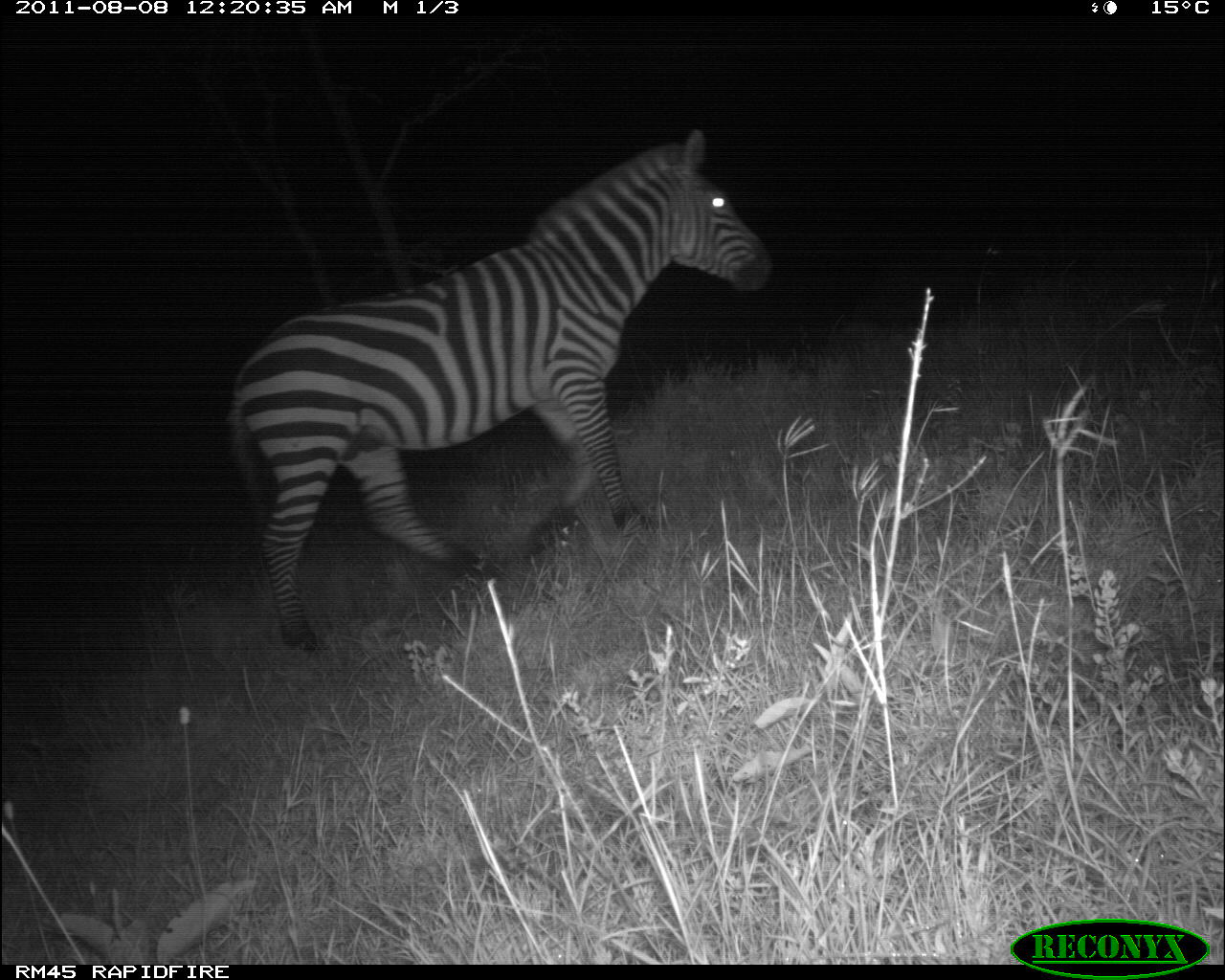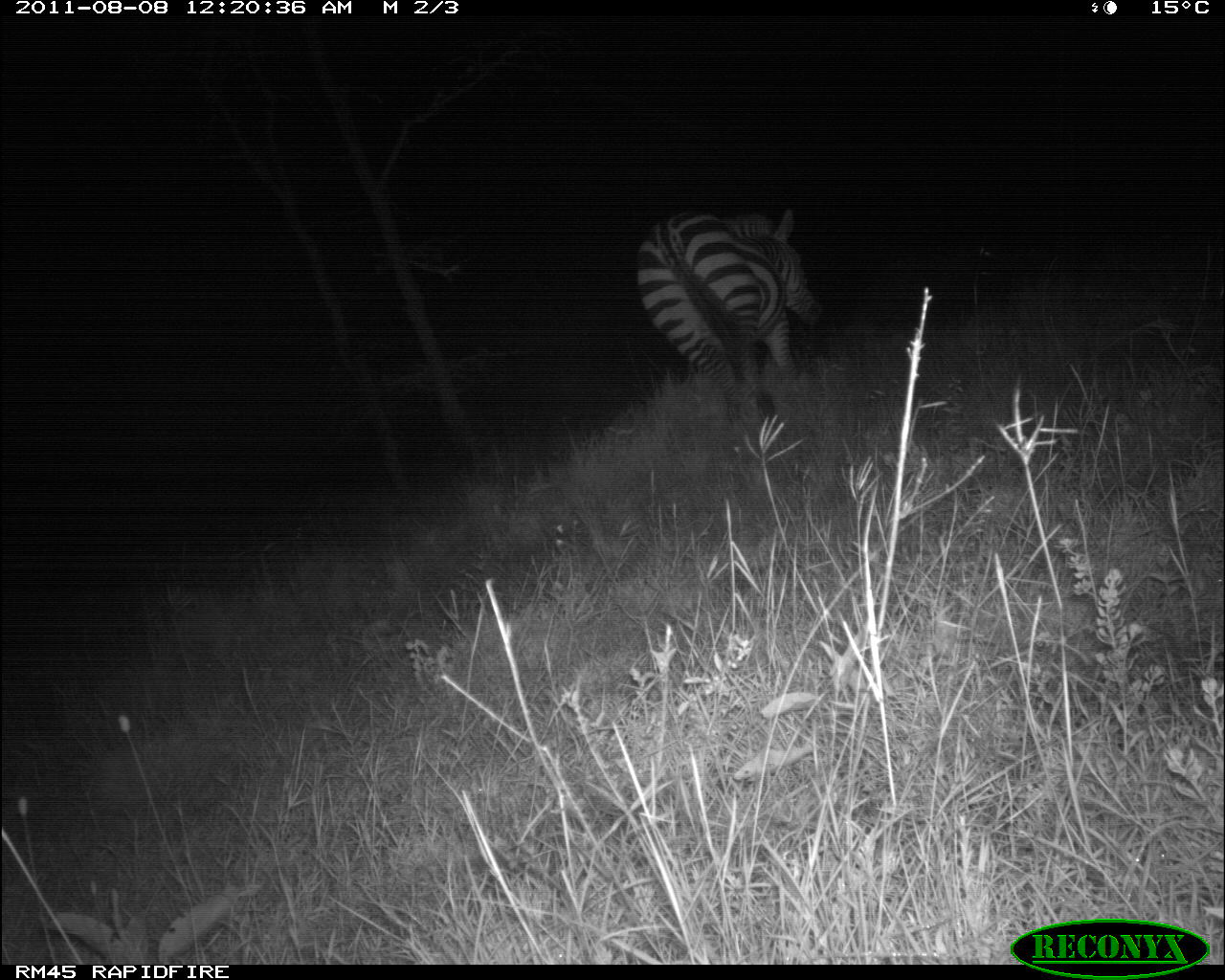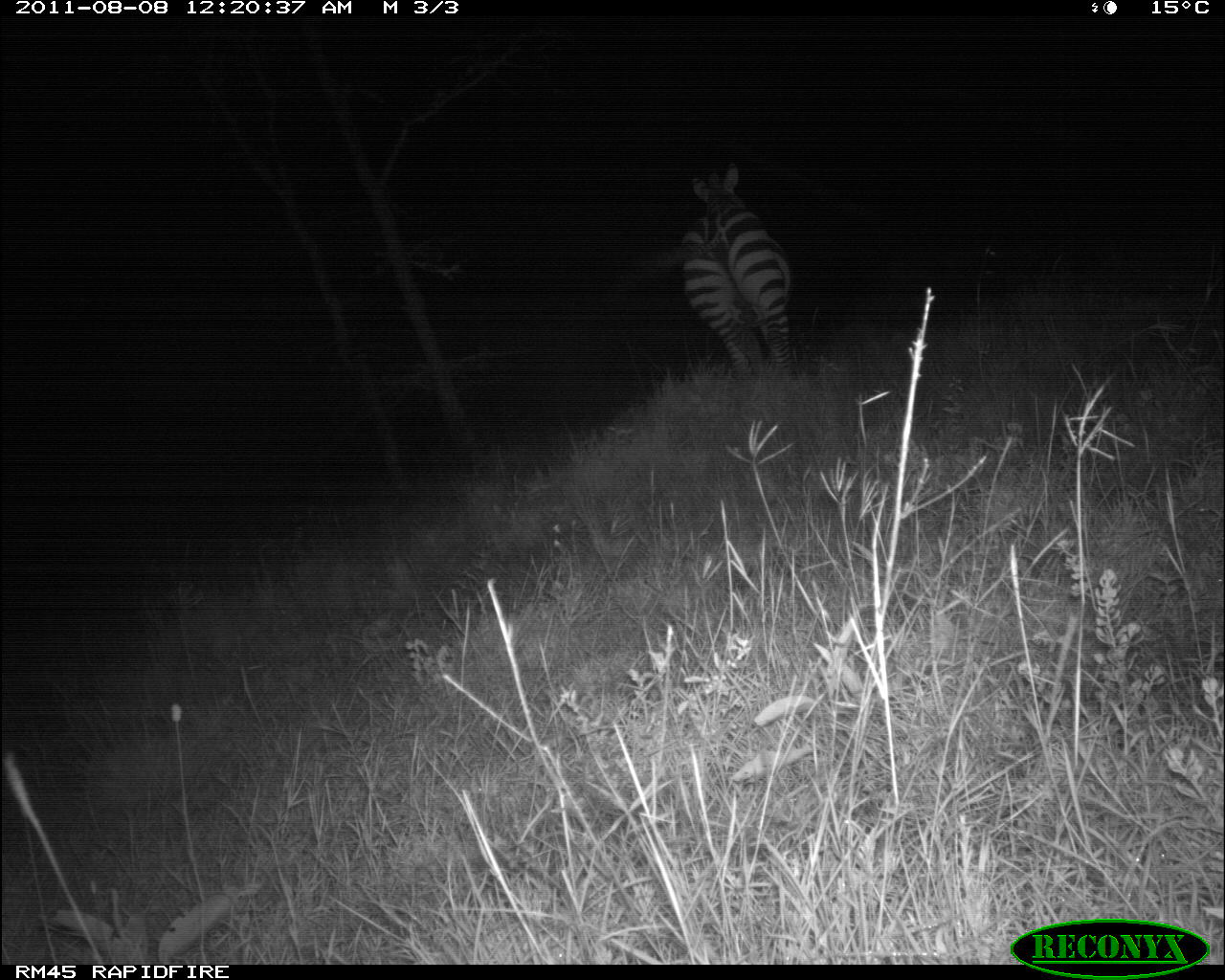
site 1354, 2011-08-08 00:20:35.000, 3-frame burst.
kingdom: Animalia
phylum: Chordata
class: Mammalia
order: Perissodactyla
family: Equidae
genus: Equus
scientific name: Equus quagga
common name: plains zebra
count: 1